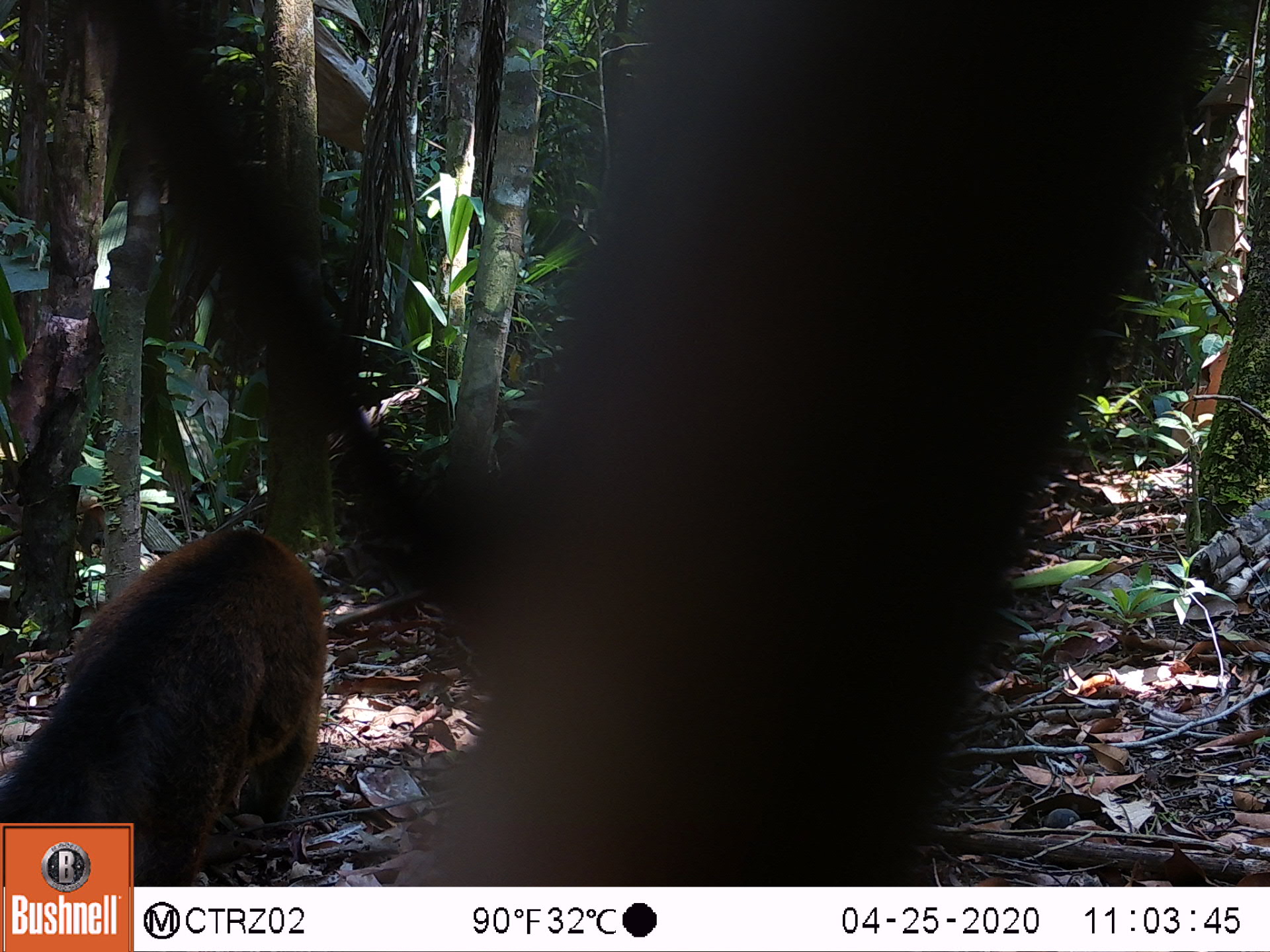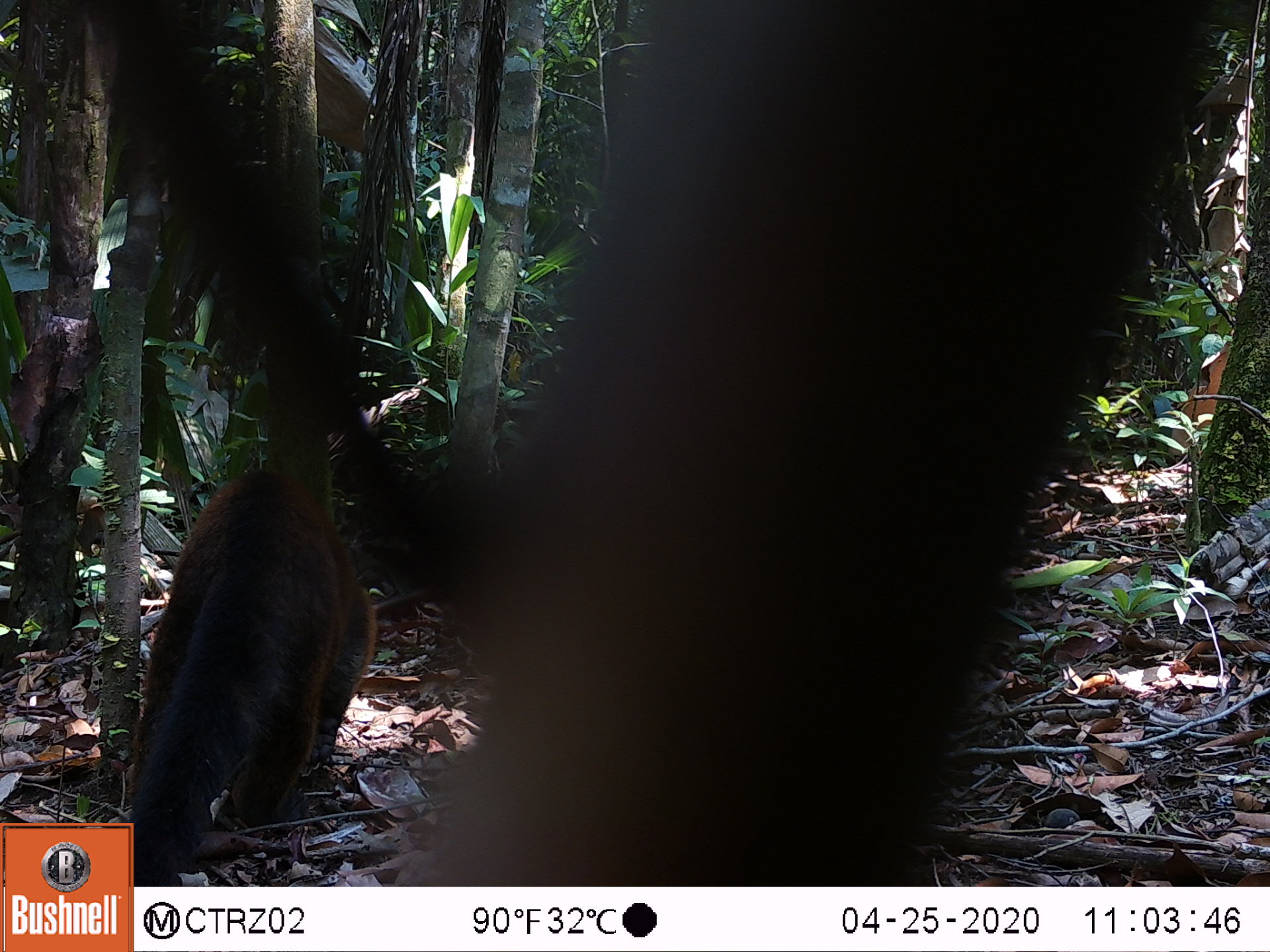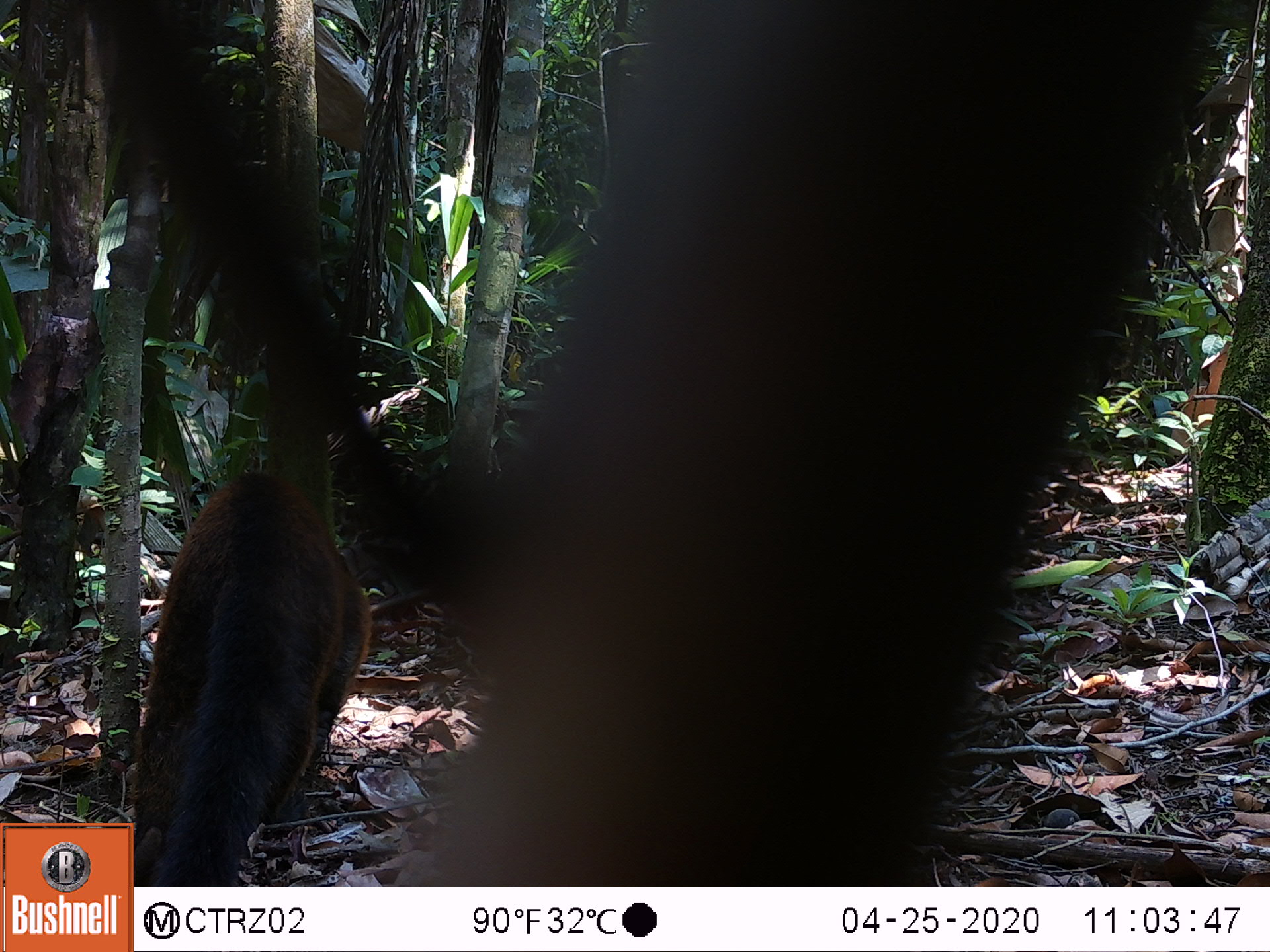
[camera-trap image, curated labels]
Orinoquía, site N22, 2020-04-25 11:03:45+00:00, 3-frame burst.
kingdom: Animalia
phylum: Chordata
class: Mammalia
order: Carnivora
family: Procyonidae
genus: Nasua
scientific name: Nasua nasua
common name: south american coati